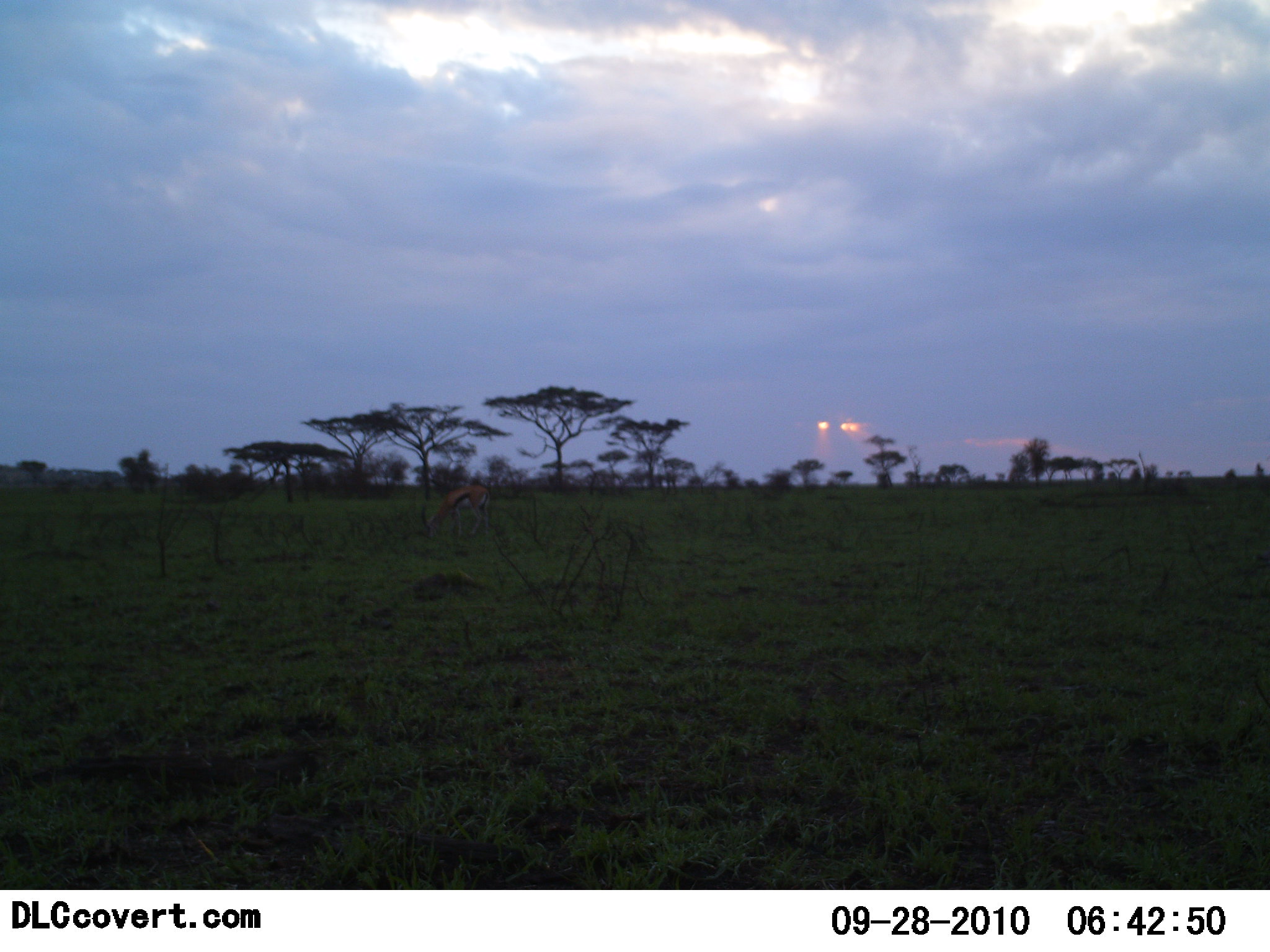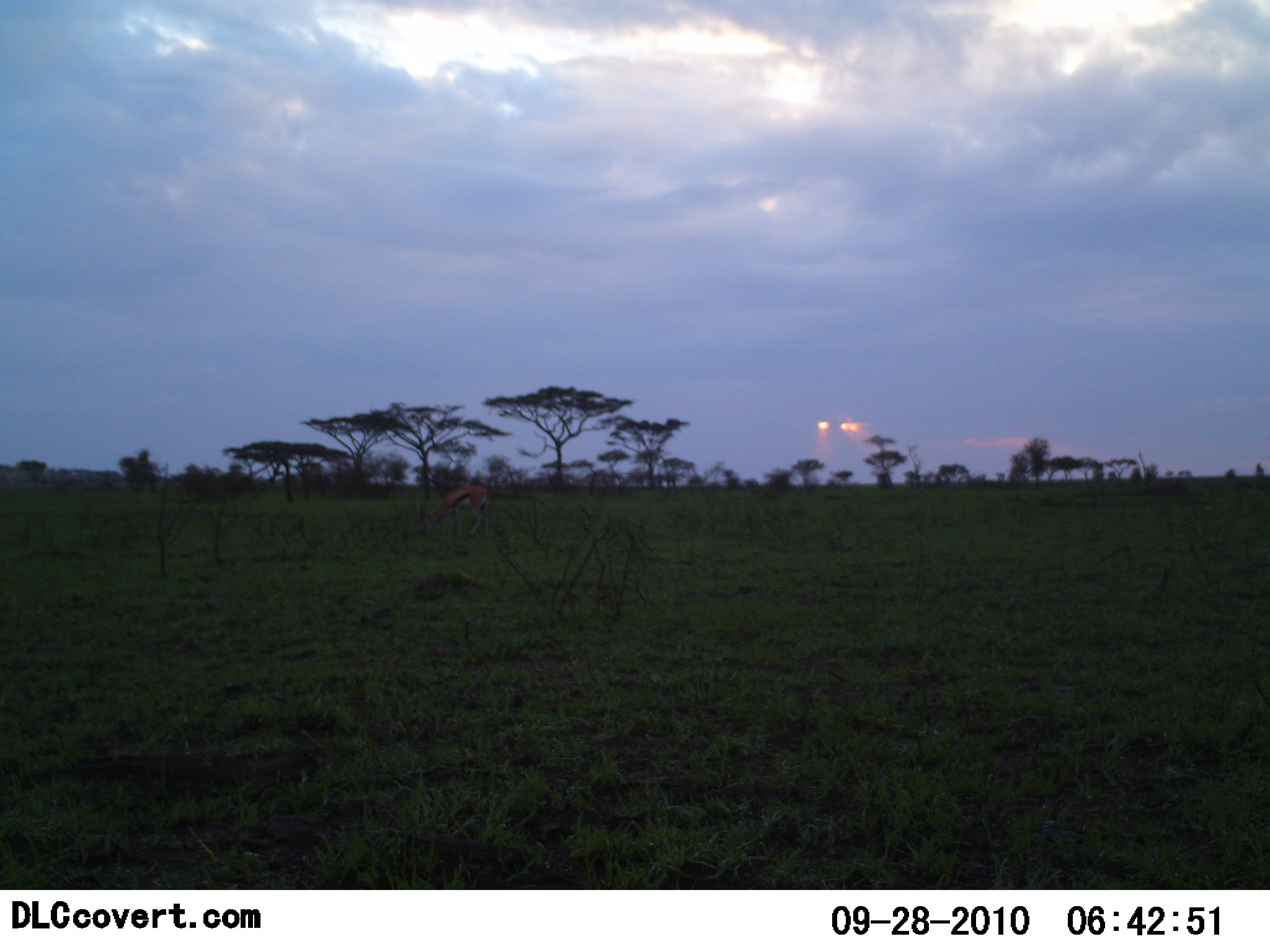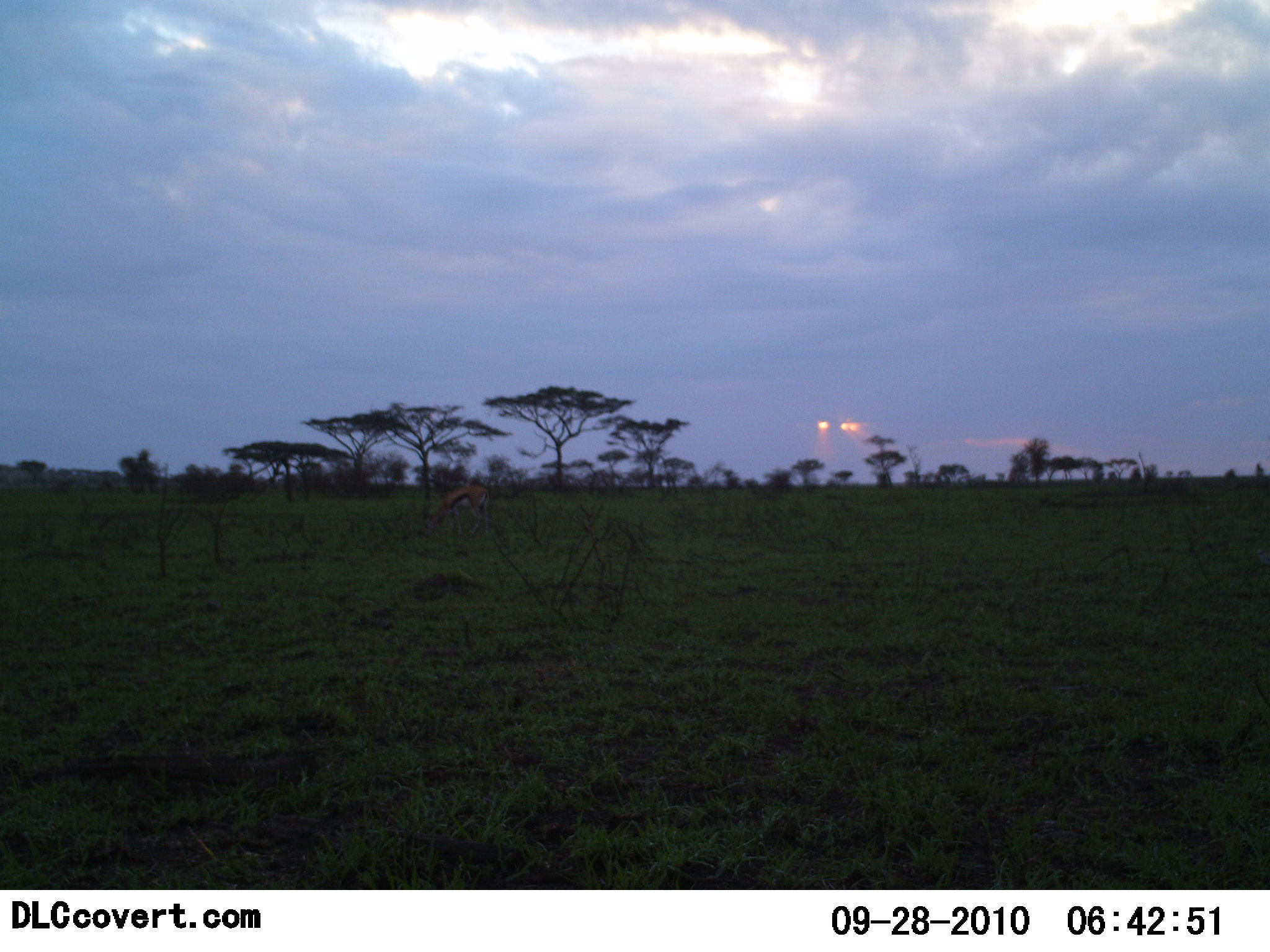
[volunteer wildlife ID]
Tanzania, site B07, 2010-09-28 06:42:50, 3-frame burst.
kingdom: Animalia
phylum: Chordata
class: Mammalia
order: Artiodactyla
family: Bovidae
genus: Eudorcas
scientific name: Eudorcas thomsonii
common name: thomson's gazelle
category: gazellethomsons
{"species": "gazellethomsons (thomson's gazelle) (Eudorcas thomsonii)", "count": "1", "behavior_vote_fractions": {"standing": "44%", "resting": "0%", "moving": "0%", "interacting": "0%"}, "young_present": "0%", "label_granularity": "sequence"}